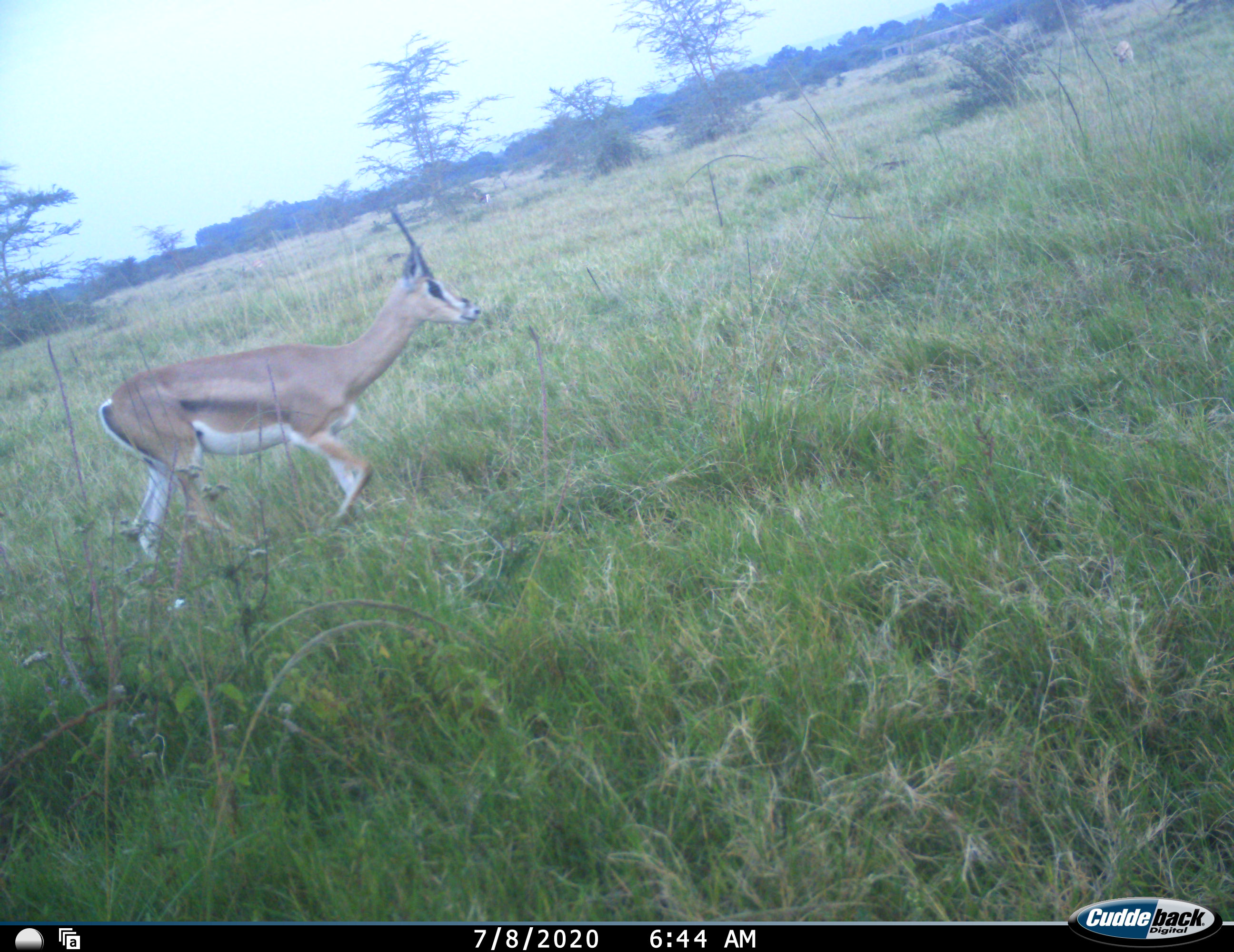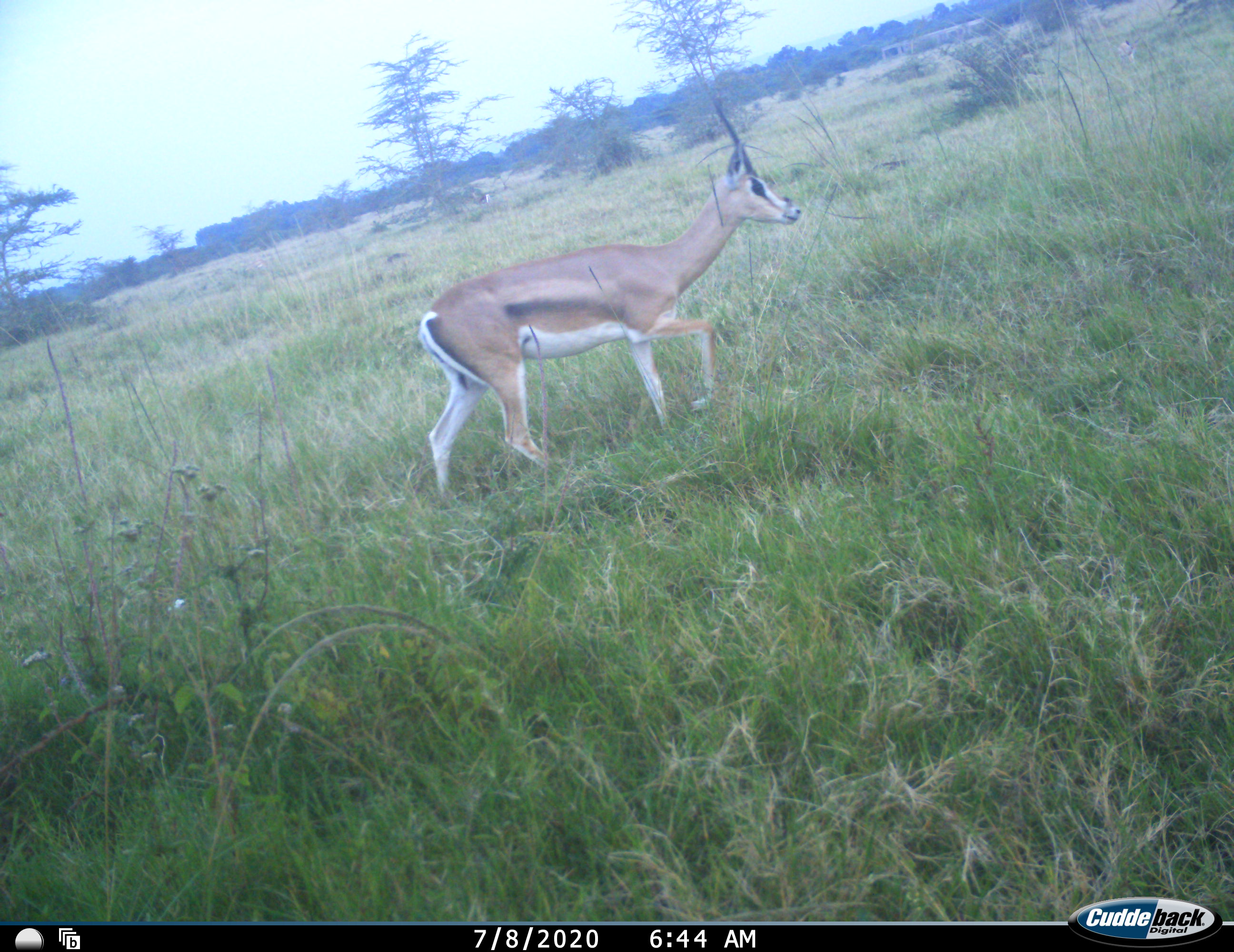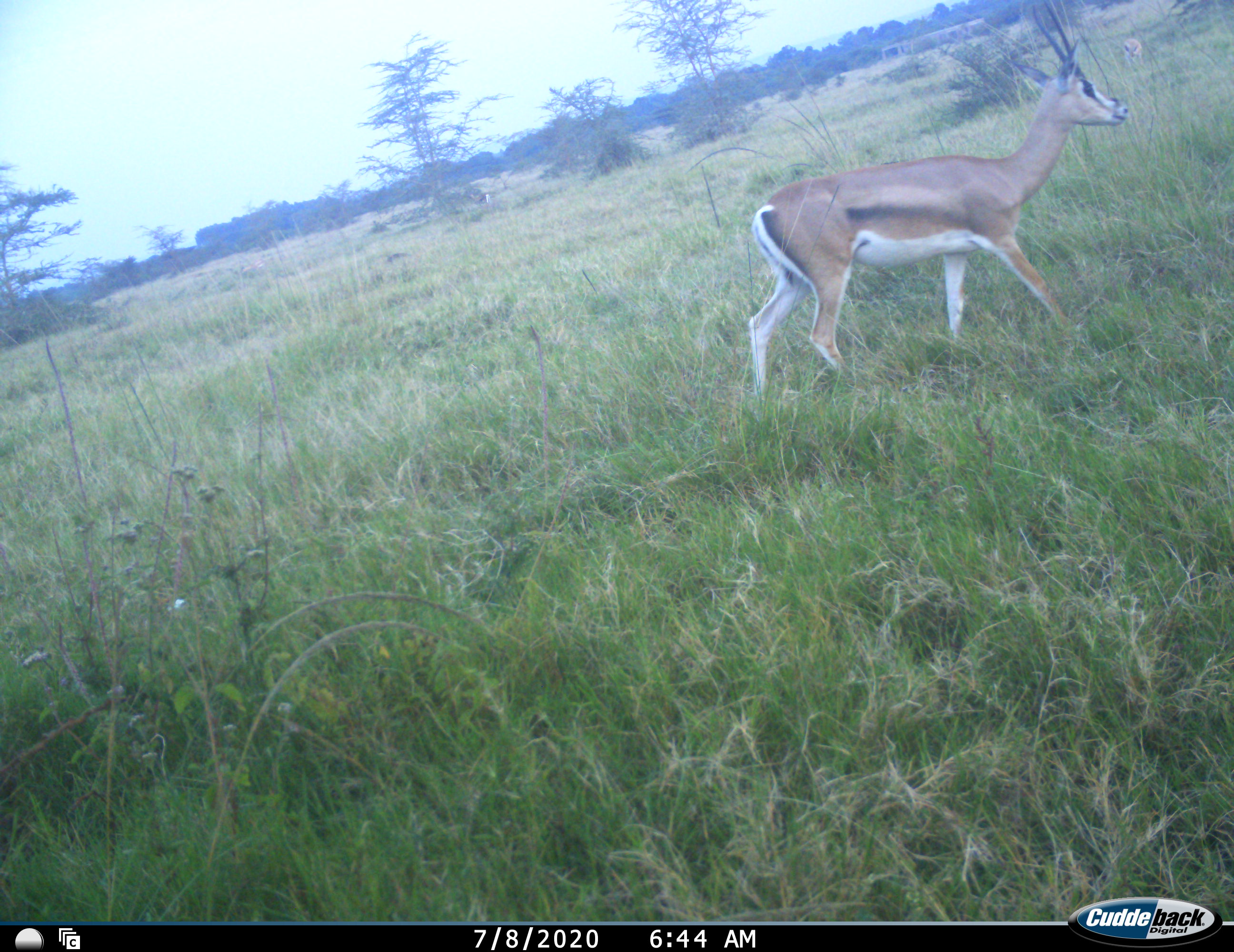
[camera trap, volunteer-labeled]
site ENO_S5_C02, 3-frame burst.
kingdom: Animalia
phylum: Chordata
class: Mammalia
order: Artiodactyla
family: Bovidae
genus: Nanger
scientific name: Nanger granti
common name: grant's gazelle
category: gazellegrants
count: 1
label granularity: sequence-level